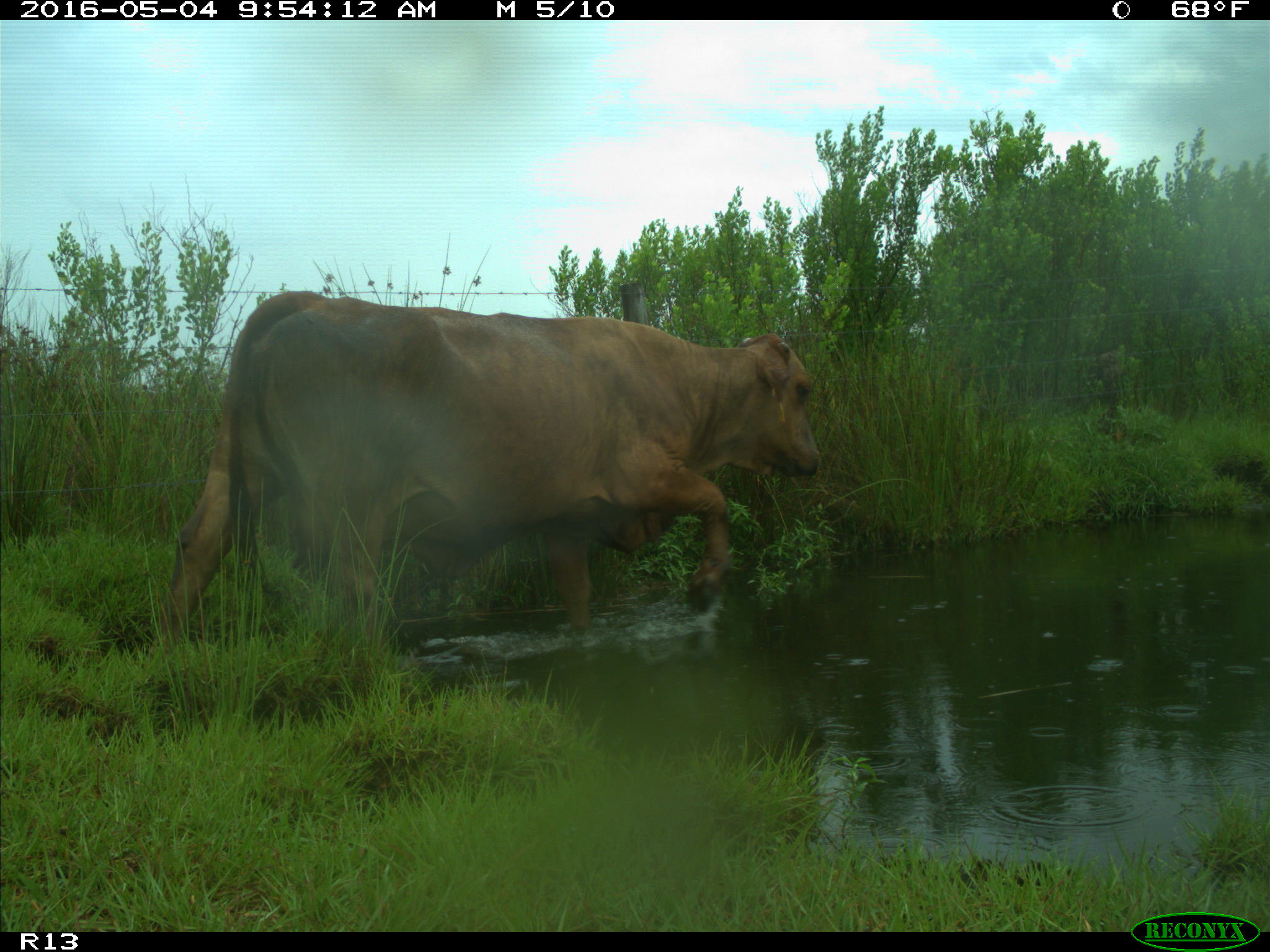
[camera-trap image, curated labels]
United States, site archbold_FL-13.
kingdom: Animalia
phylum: Chordata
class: Mammalia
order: Artiodactyla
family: Bovidae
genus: Bos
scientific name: Bos taurus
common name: domestic cow